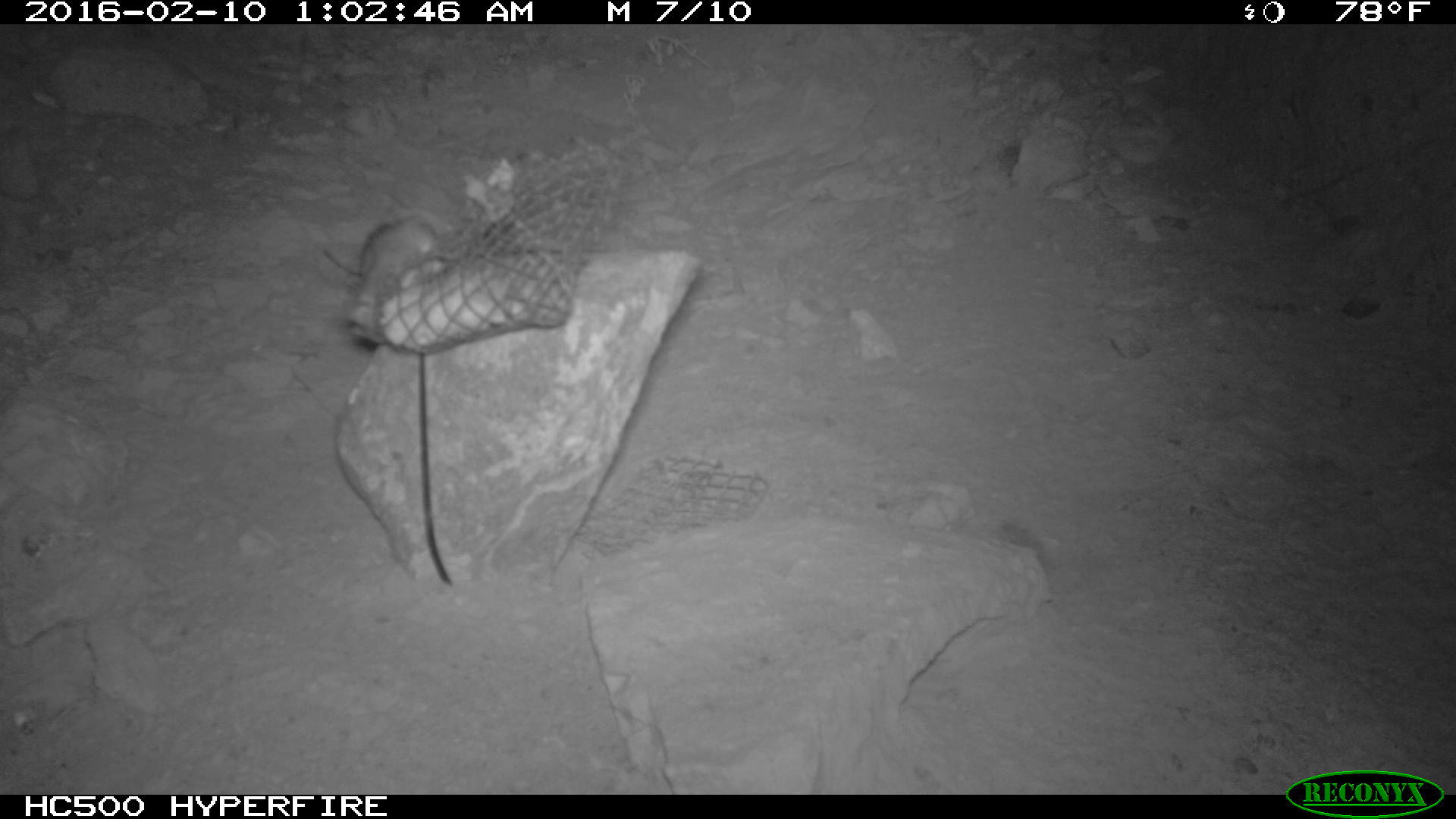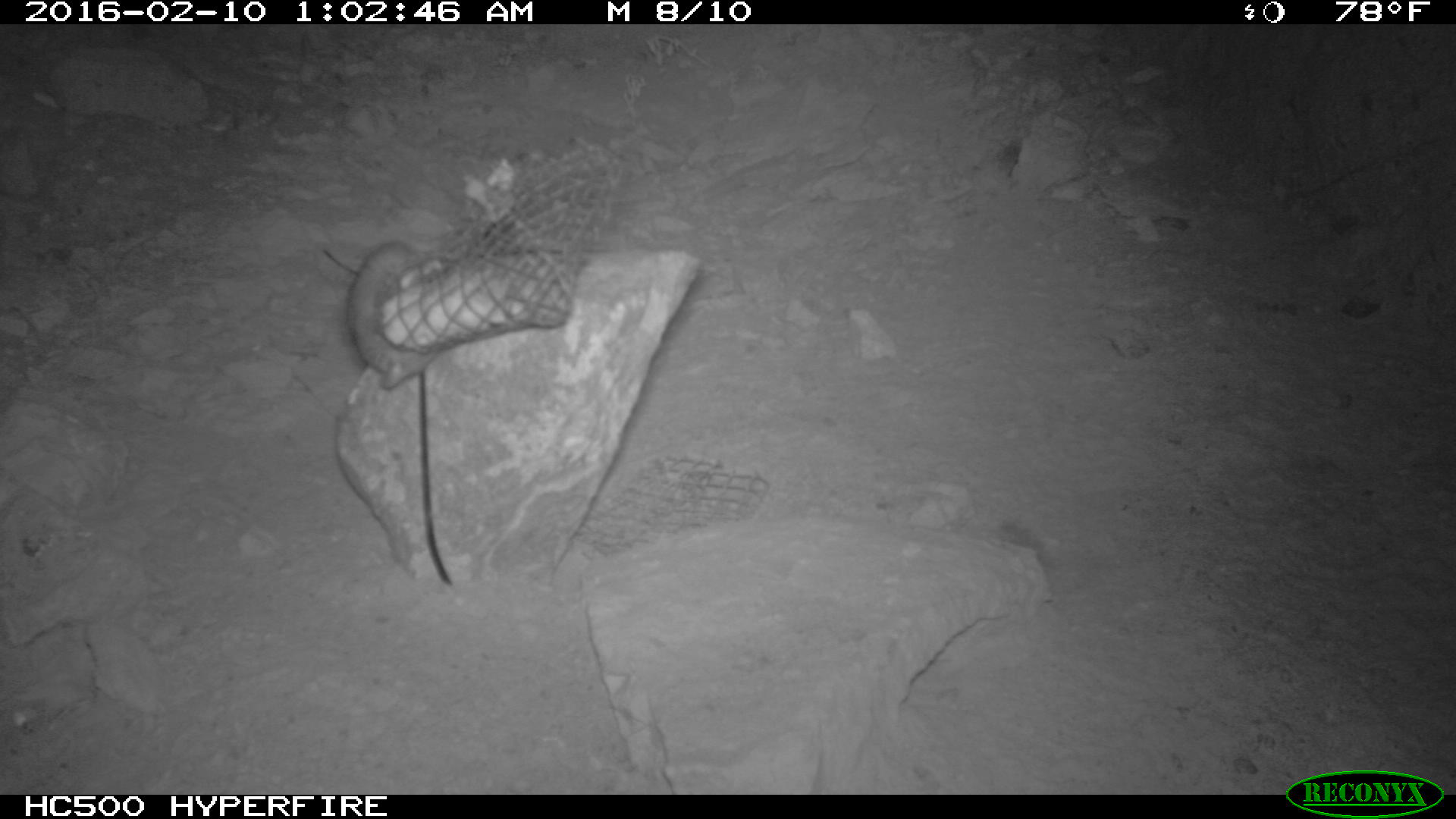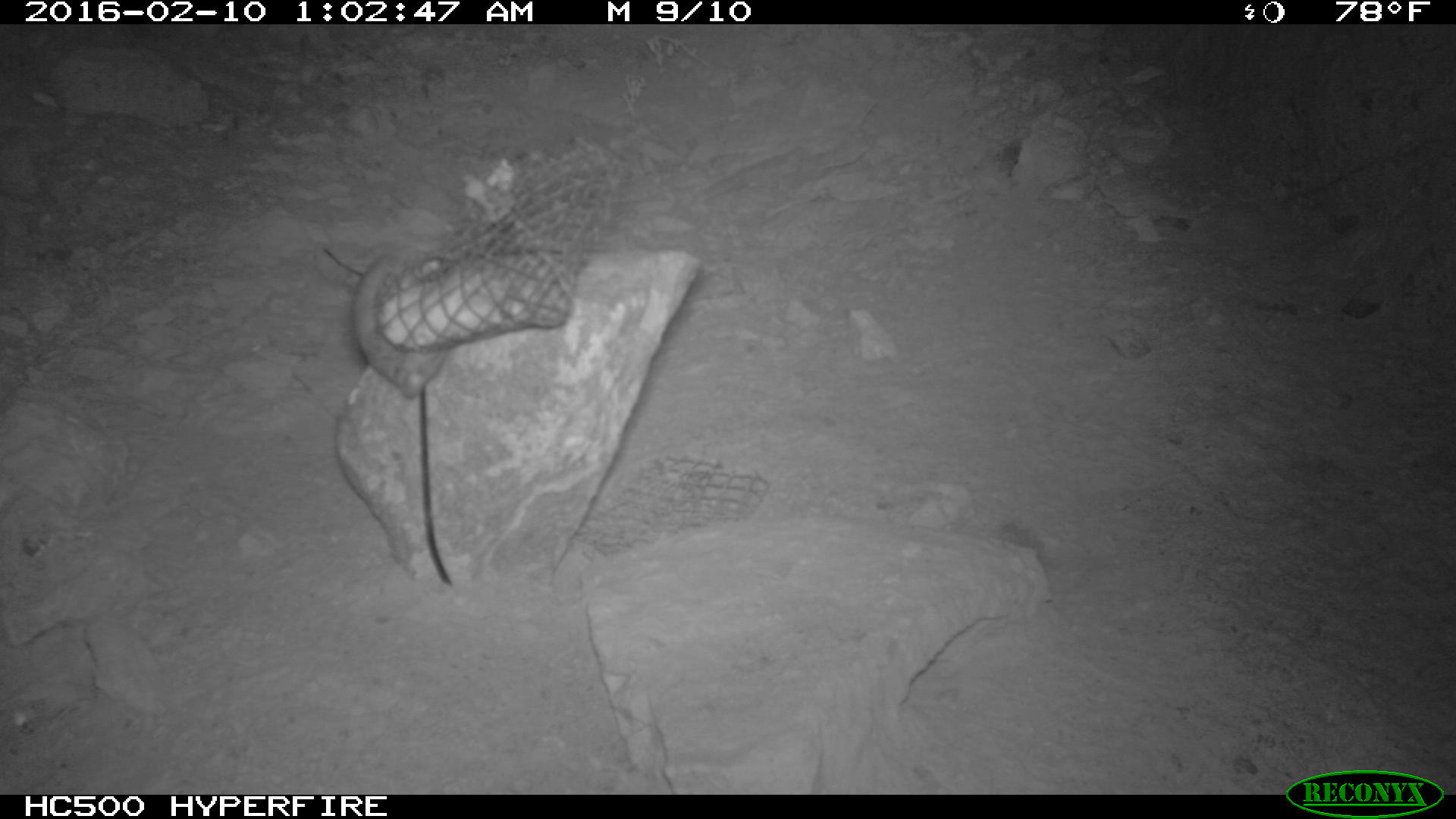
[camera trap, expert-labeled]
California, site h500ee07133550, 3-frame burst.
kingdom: Animalia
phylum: Chordata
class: Mammalia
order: Rodentia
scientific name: Rodentia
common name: rodent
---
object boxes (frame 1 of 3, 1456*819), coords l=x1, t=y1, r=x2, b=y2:
rodent: l=366, t=210, r=454, b=299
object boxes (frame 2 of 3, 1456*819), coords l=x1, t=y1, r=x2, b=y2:
rodent: l=345, t=240, r=445, b=391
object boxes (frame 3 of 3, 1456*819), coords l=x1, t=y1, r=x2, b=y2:
rodent: l=351, t=253, r=450, b=399